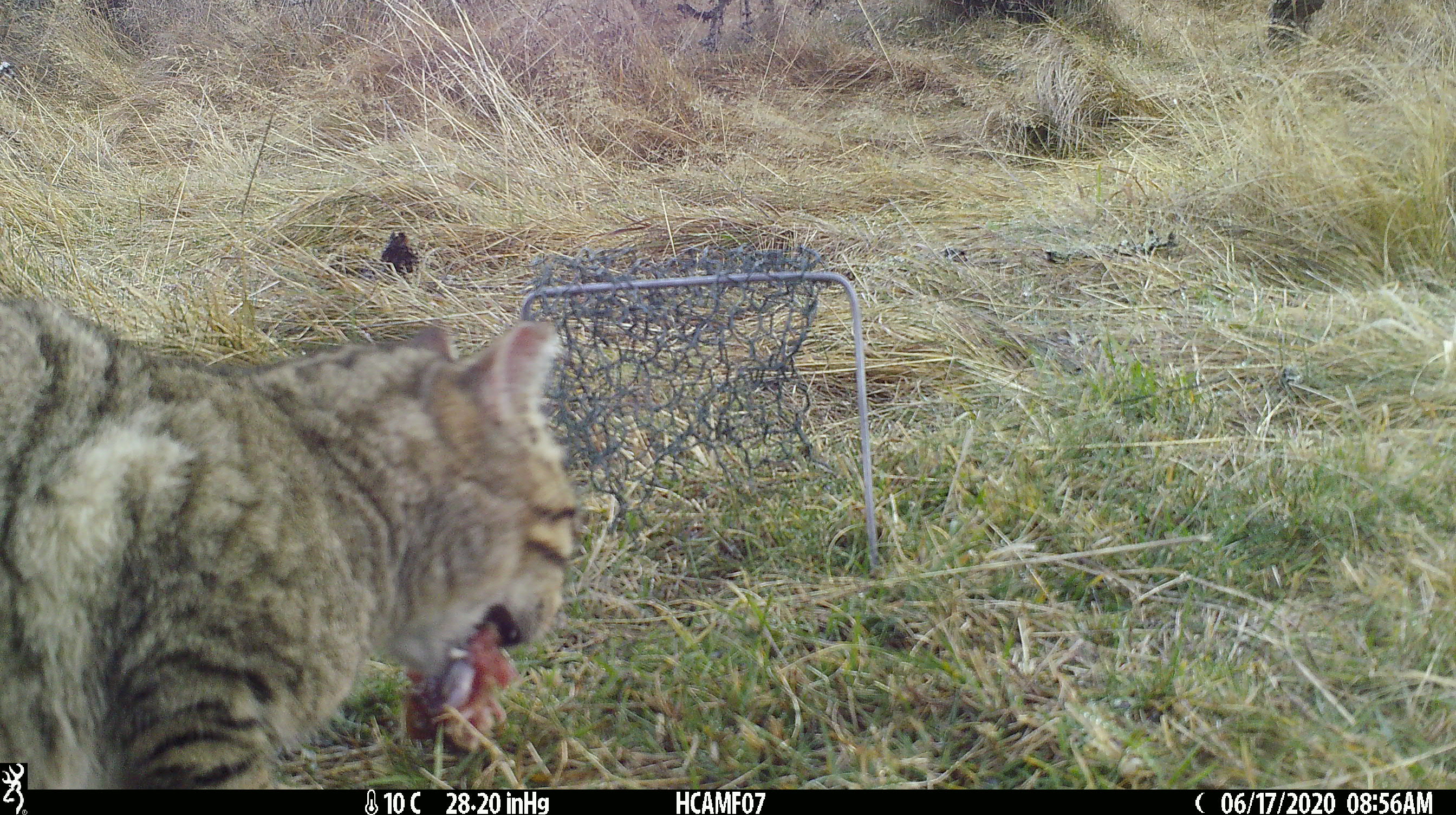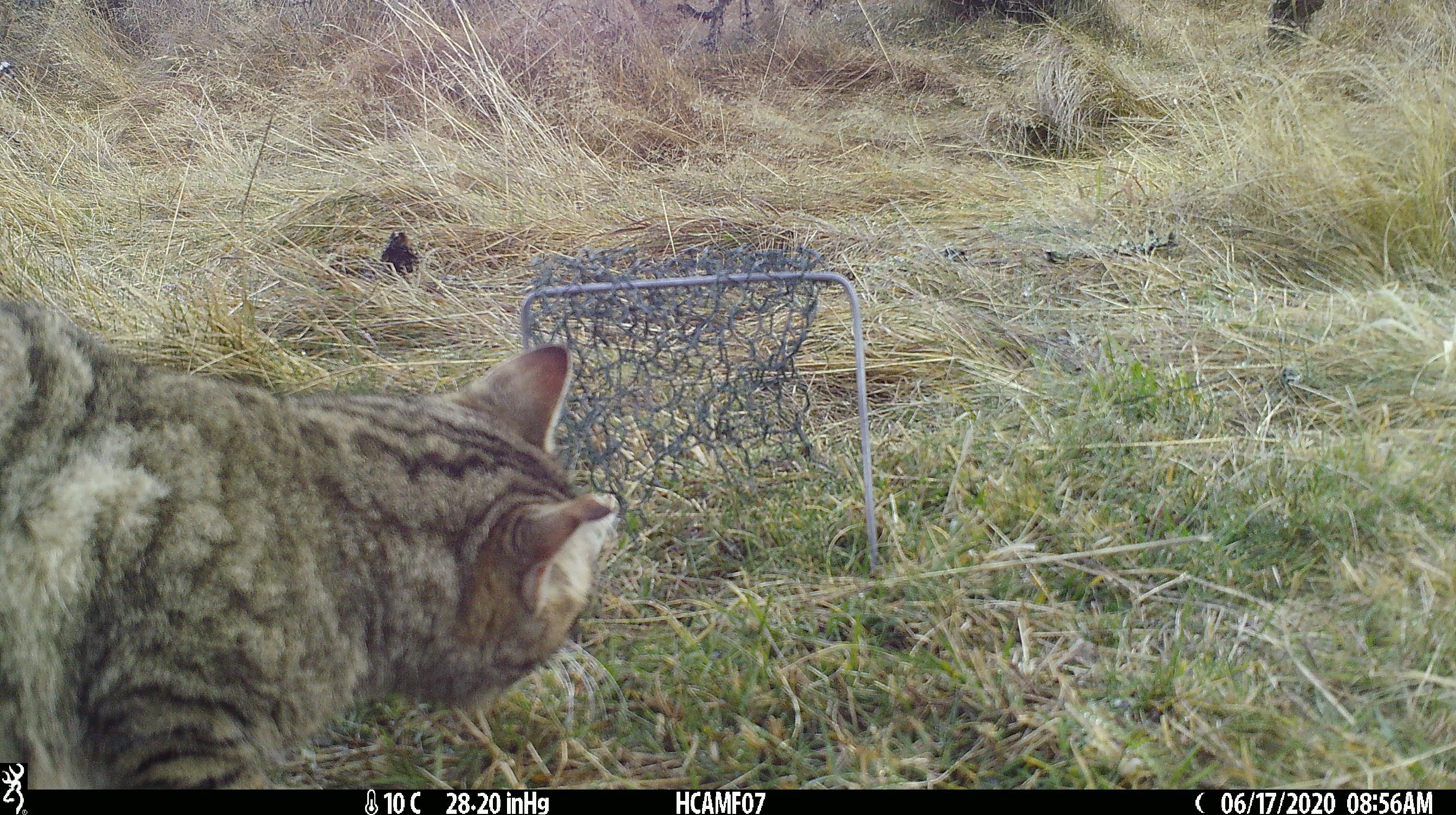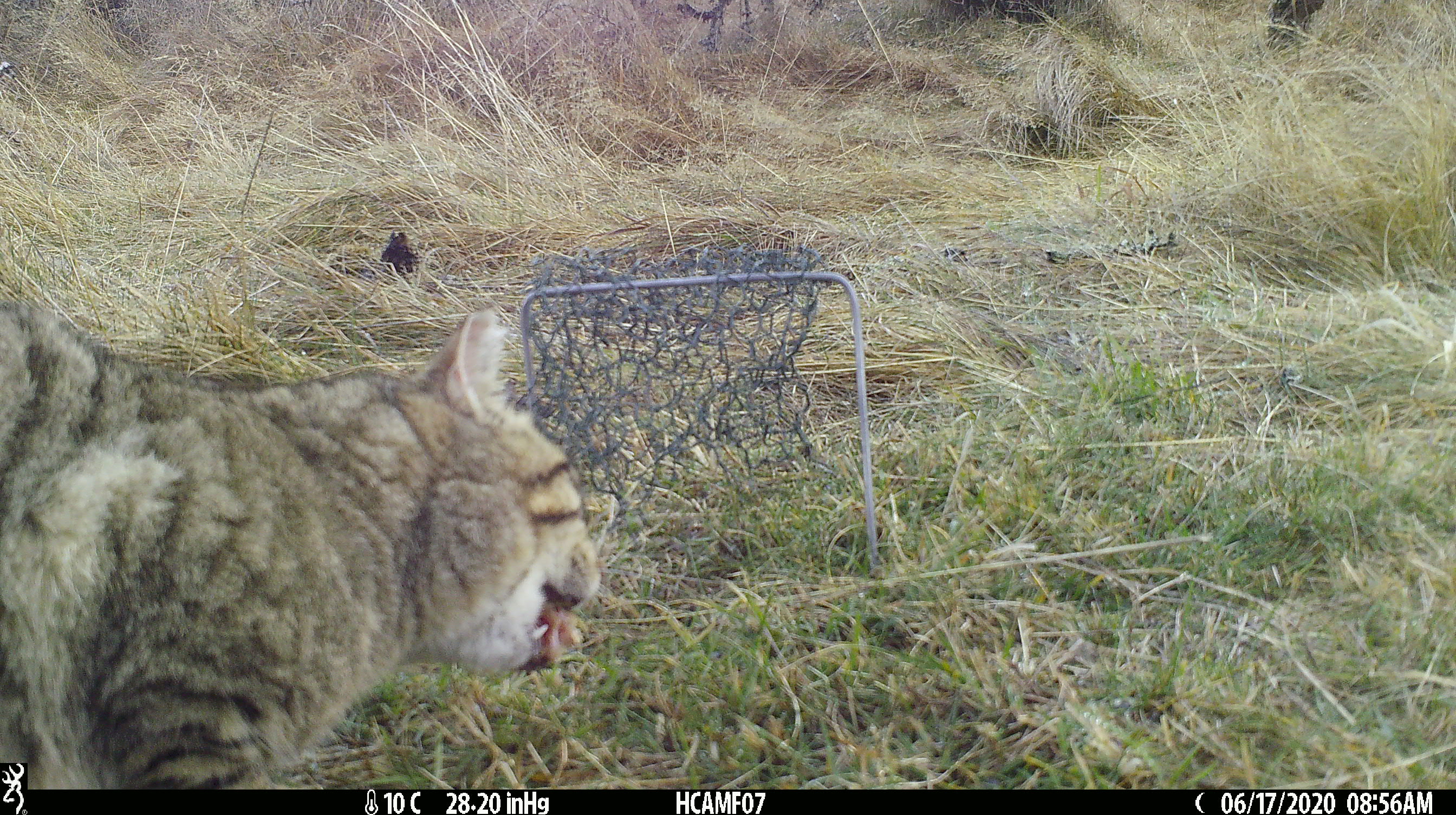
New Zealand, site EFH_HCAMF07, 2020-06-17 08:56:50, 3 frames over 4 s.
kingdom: Animalia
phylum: Chordata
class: Mammalia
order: Carnivora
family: Felidae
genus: Felis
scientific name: Felis catus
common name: domestic cat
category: cat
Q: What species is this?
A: Cat (domestic cat) (Felis catus).